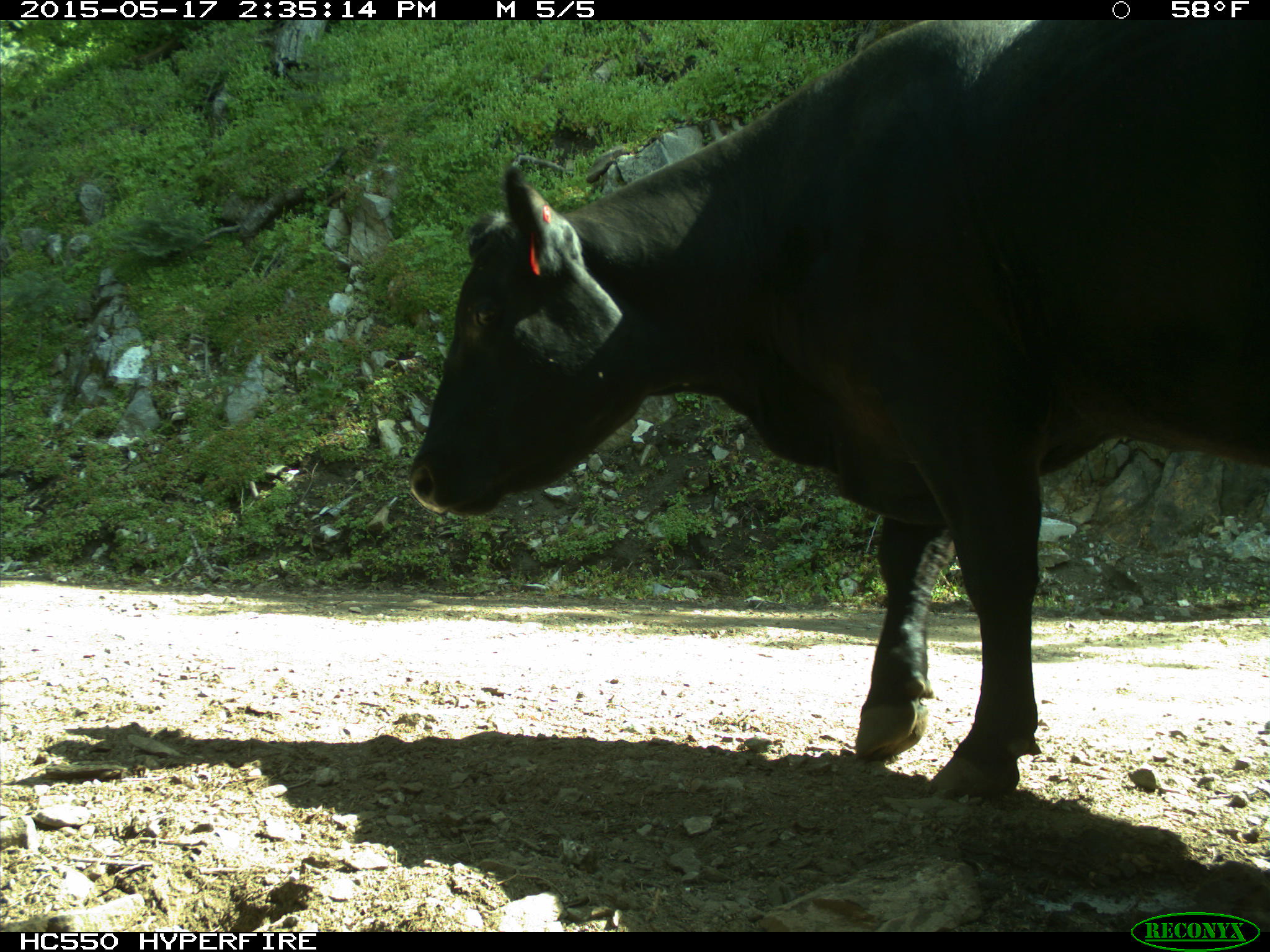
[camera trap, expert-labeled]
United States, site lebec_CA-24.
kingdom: Animalia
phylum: Chordata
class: Mammalia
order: Artiodactyla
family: Bovidae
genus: Bos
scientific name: Bos taurus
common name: domestic cow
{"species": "Bos taurus (domestic cow)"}